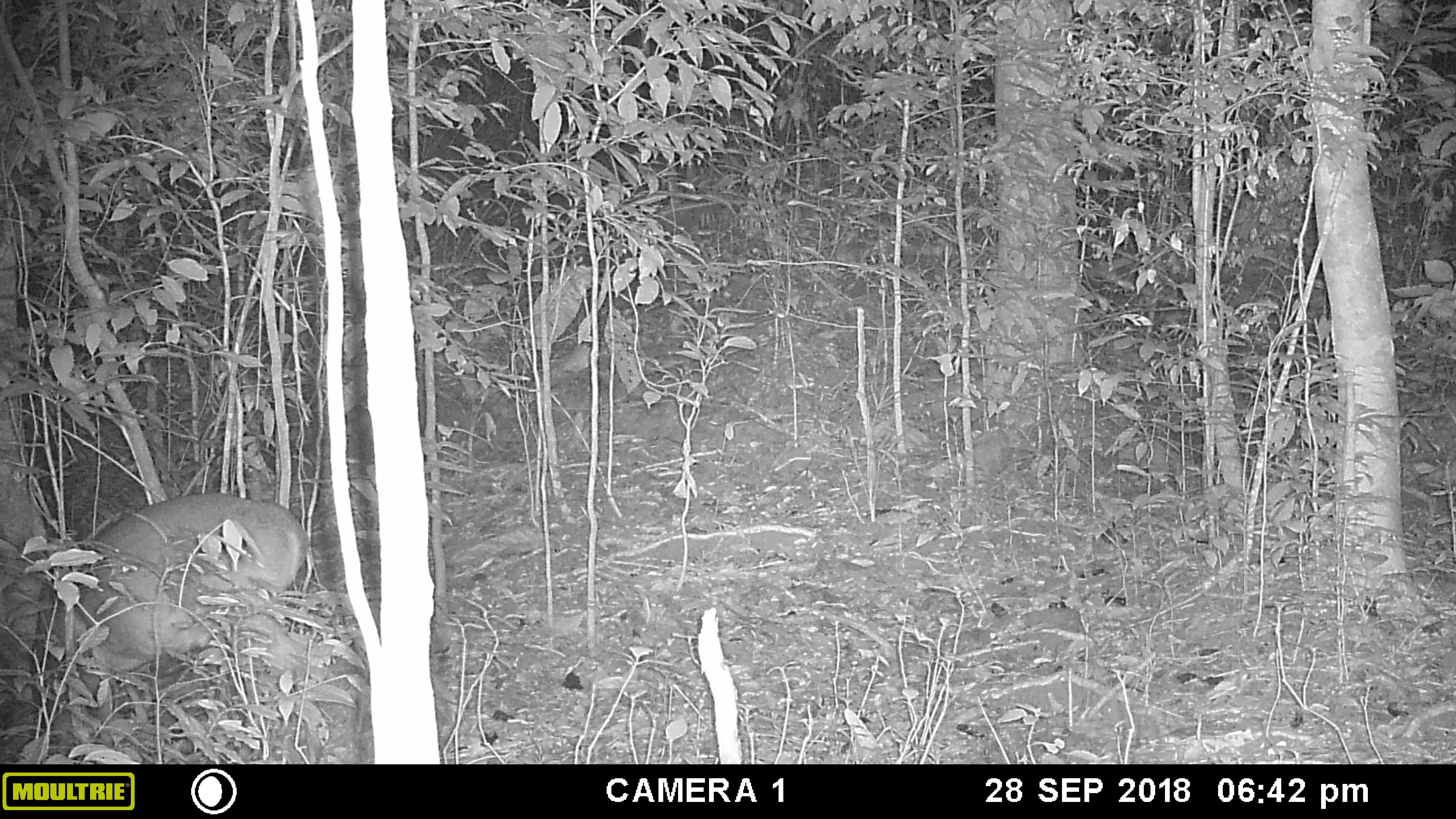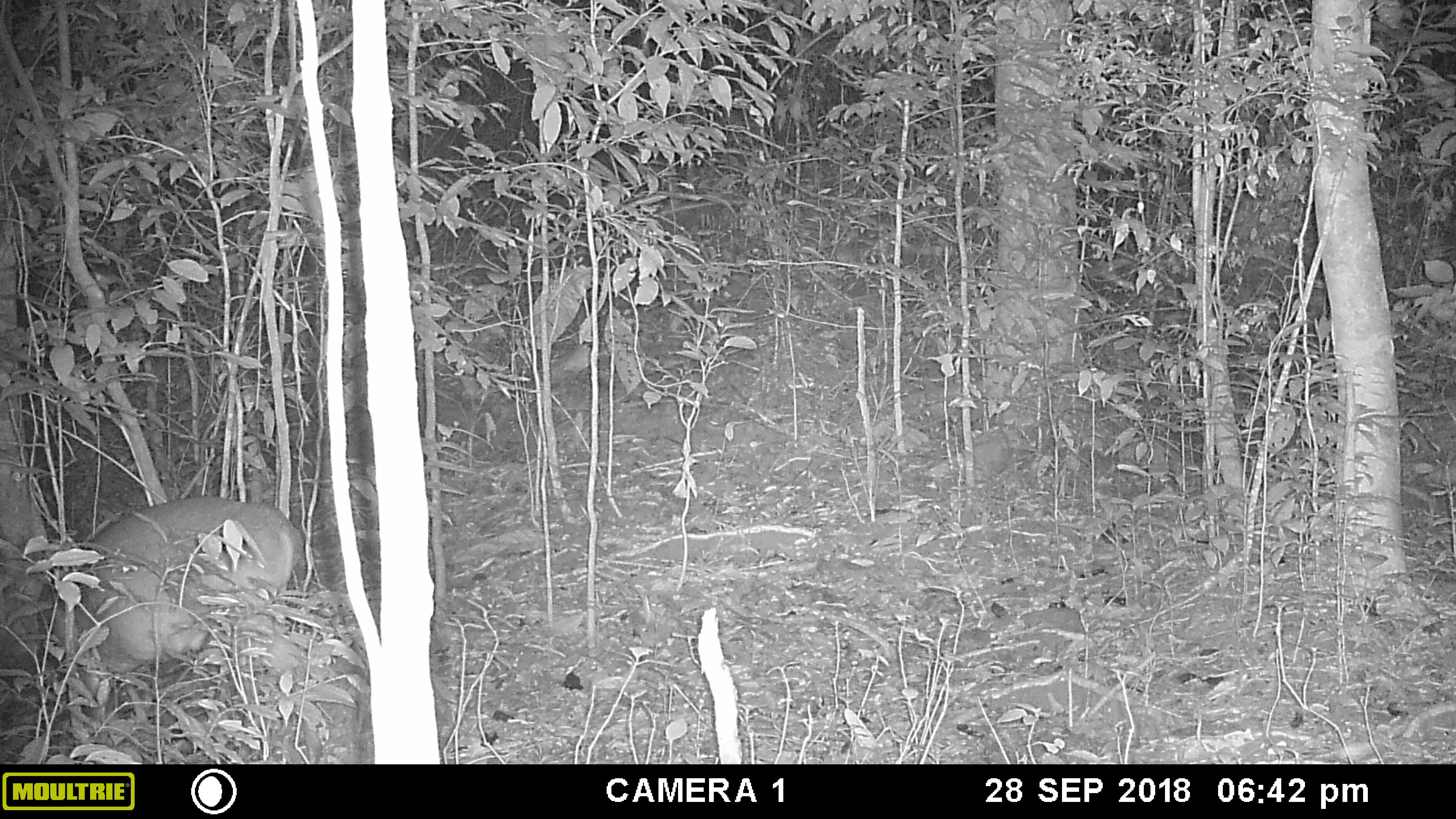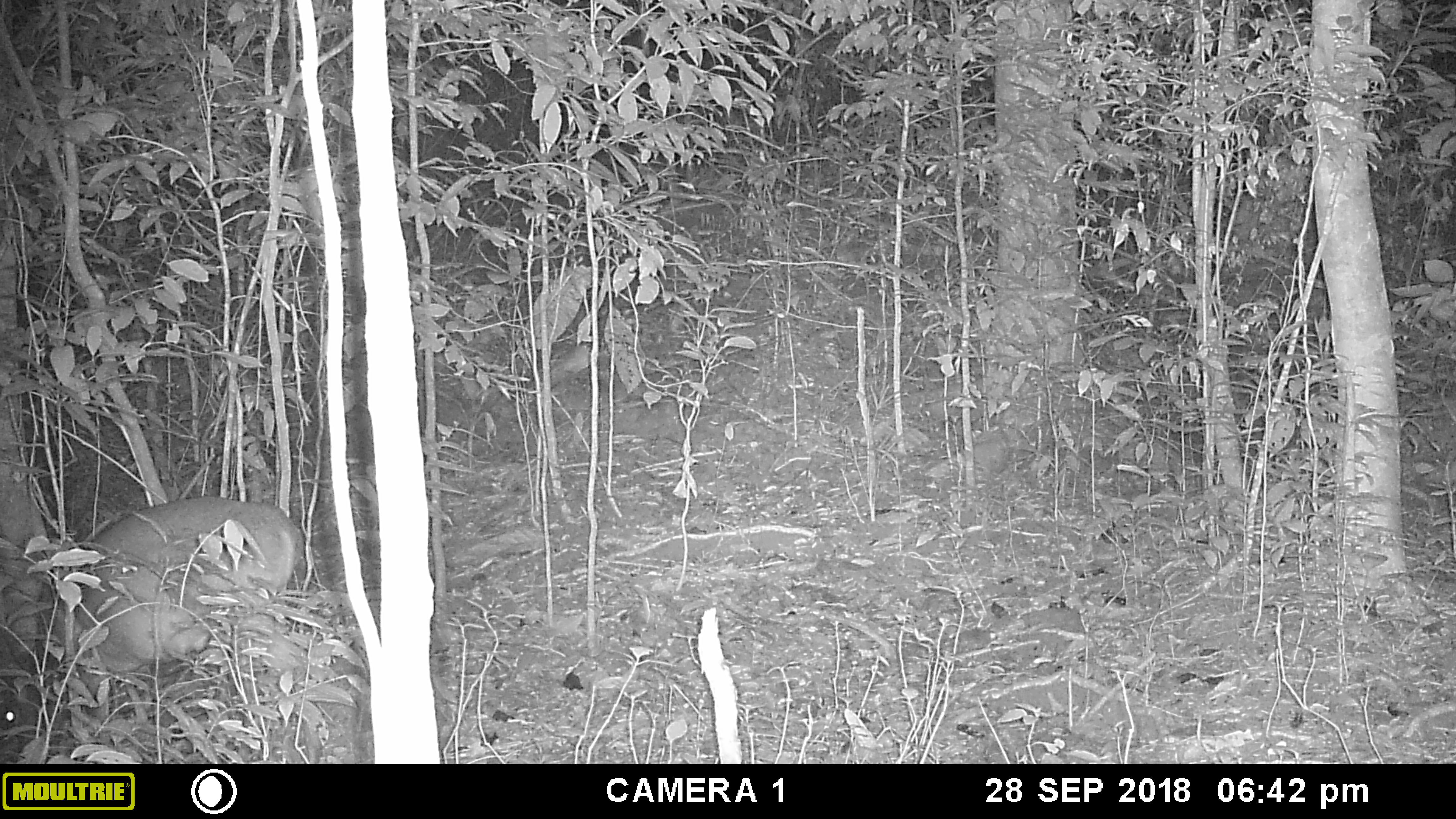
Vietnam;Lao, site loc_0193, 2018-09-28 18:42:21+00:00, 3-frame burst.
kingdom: Animalia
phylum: Chordata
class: Mammalia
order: Artiodactyla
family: Cervidae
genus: Muntiacus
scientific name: Muntiacus vuquangensis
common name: large-antlered muntjac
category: large antlered muntjac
Large antlered muntjac (large-antlered muntjac) (Muntiacus vuquangensis). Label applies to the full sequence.